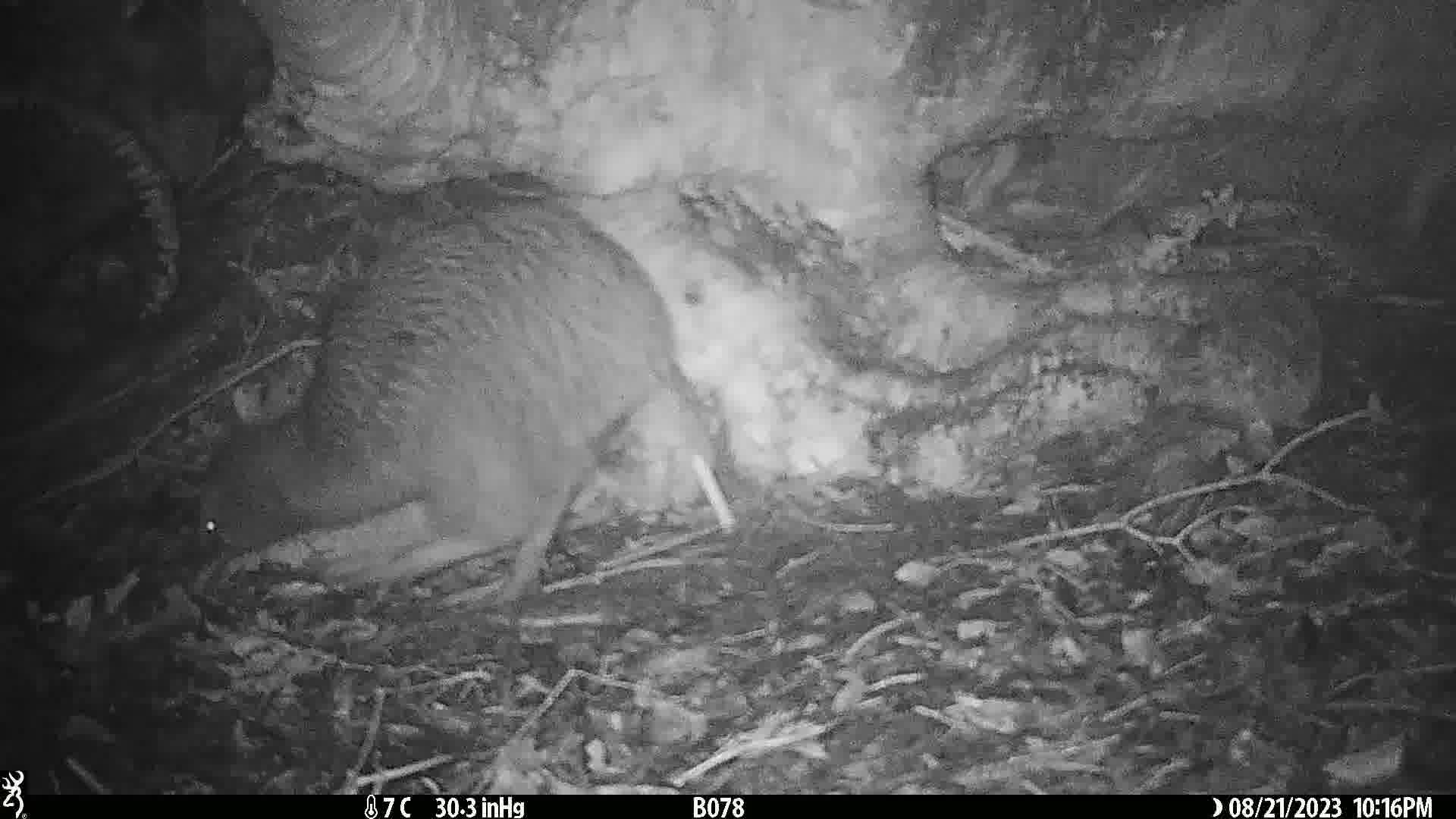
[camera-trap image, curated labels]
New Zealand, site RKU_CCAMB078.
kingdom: Animalia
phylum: Chordata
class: Aves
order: Apterygiformes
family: Apterygidae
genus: Apteryx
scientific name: Apteryx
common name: kiwi